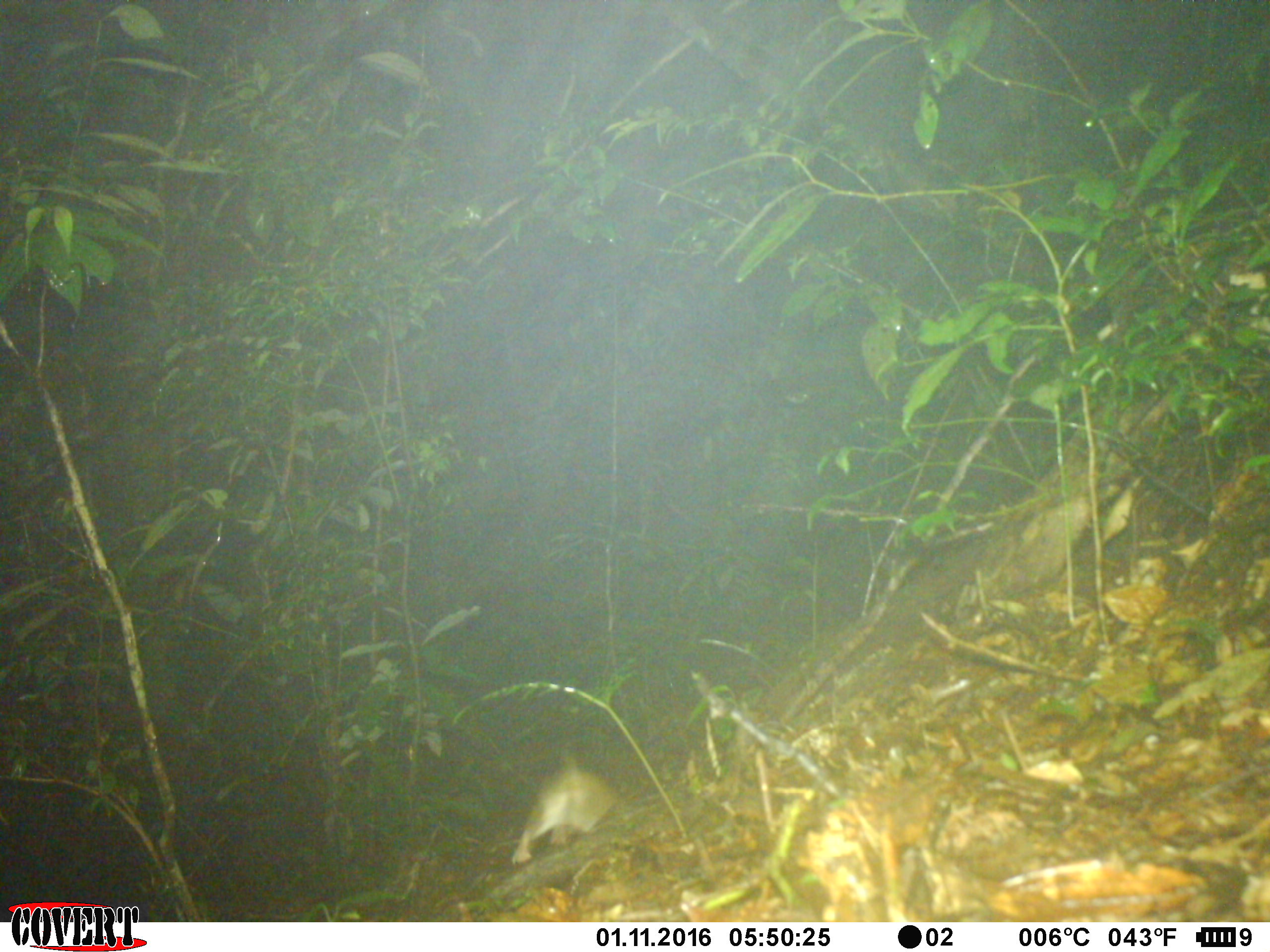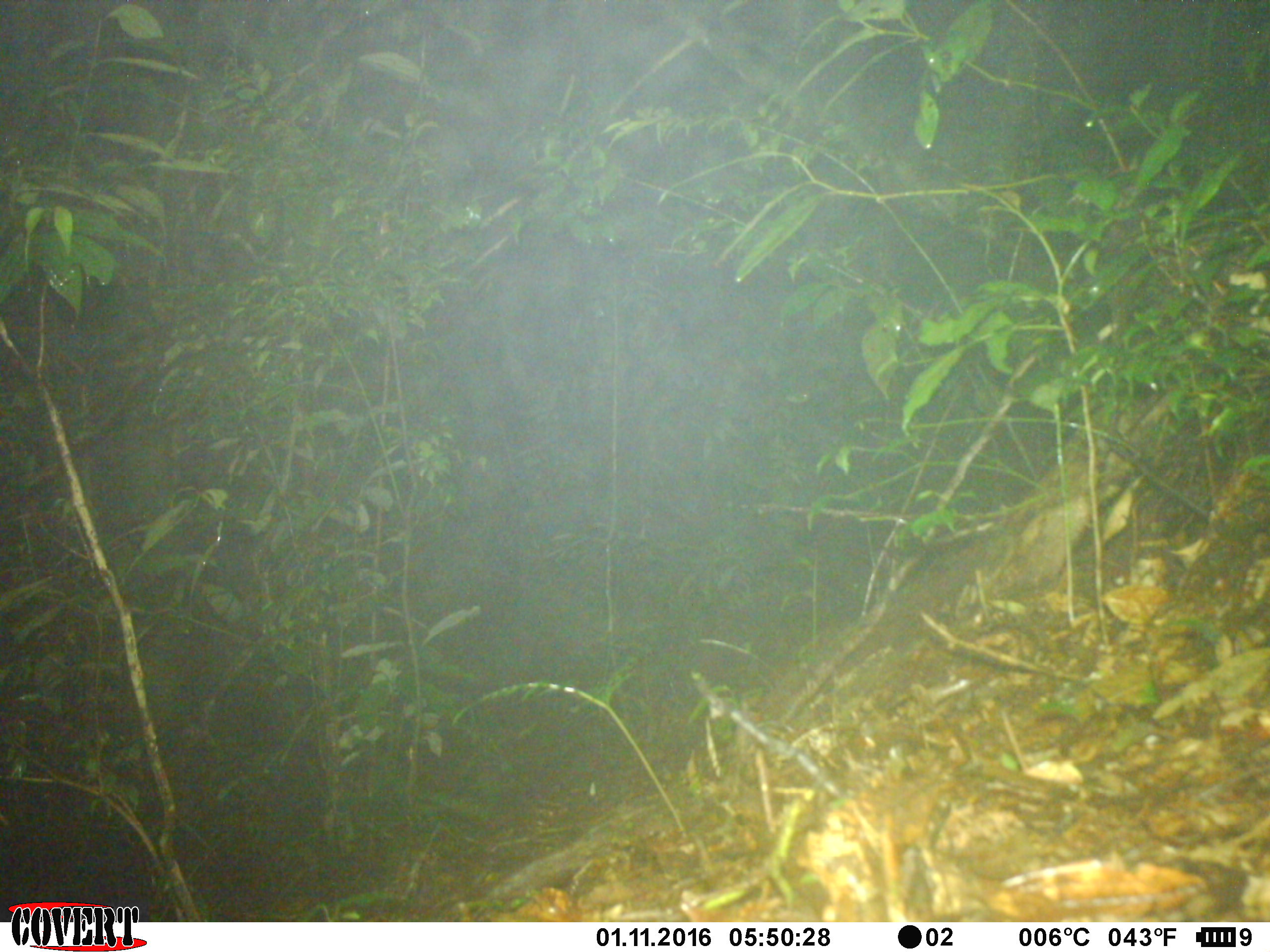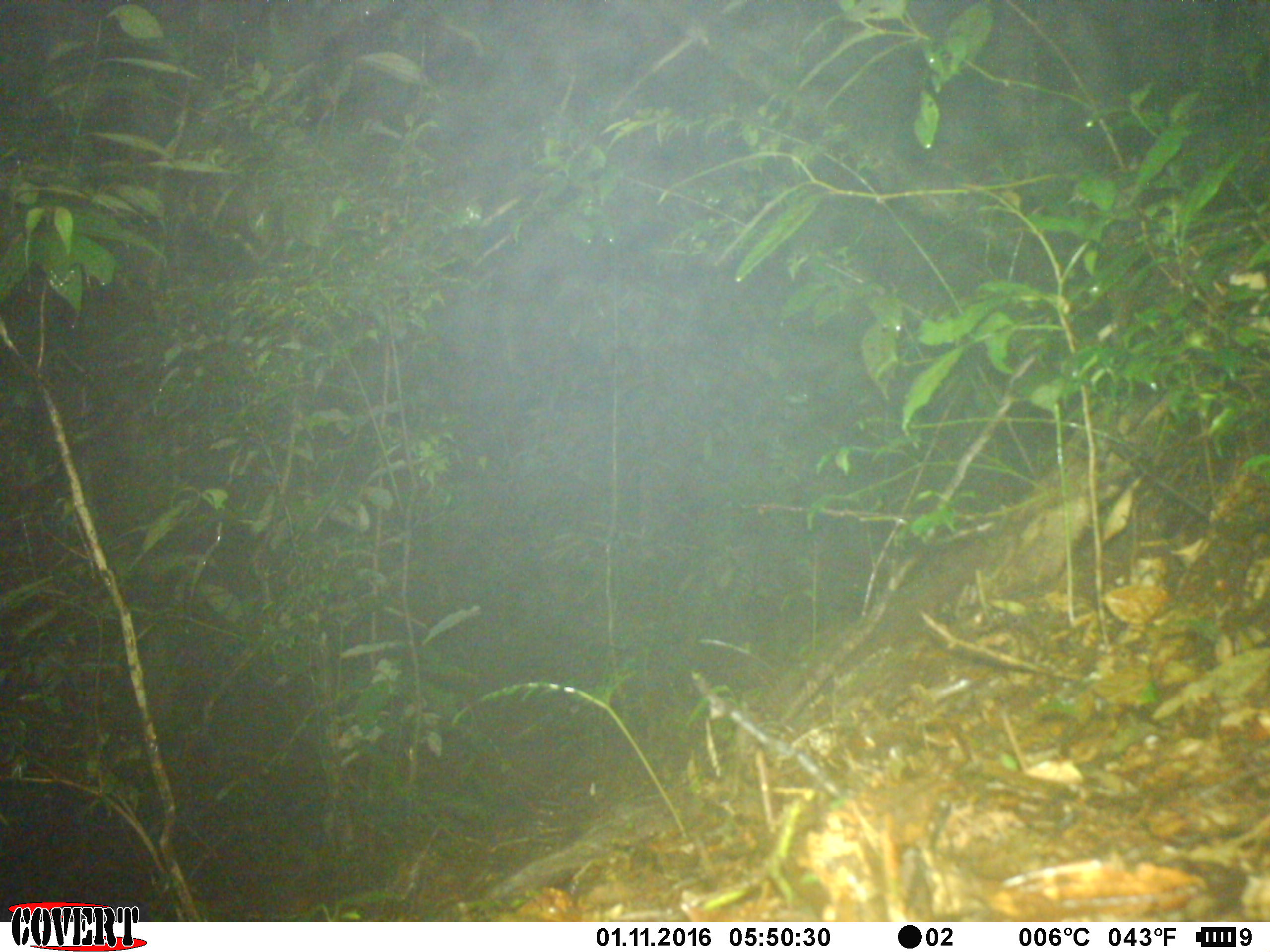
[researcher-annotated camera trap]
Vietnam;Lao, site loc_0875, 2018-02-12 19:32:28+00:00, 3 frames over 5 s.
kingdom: Animalia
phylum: Chordata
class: Mammalia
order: Rodentia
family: Muridae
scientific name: Muridae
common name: old-world mice and rats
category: unidentified murid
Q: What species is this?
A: Unidentified murid (old-world mice and rats) (Muridae).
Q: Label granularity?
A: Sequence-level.